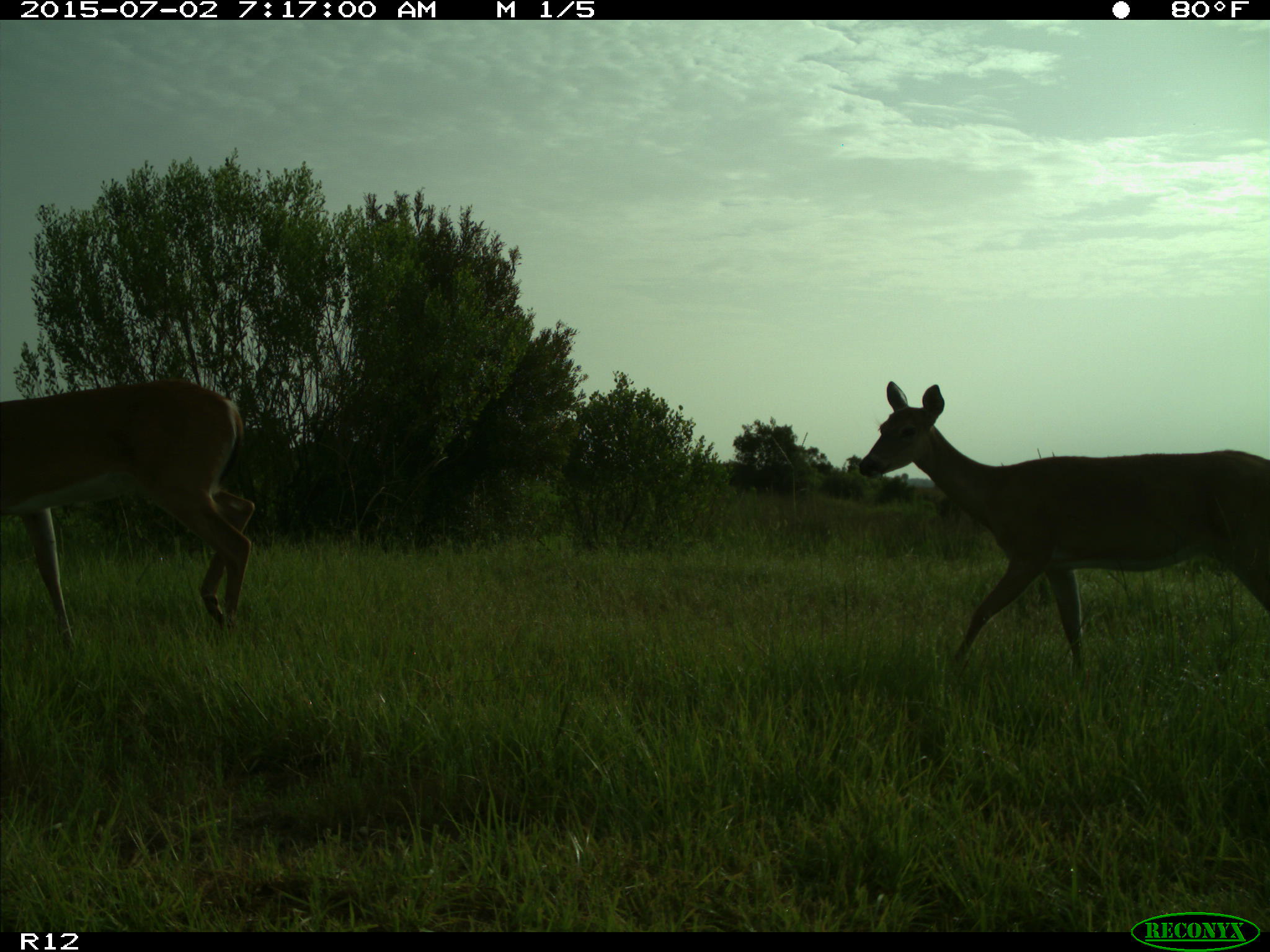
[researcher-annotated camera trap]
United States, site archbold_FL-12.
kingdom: Animalia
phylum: Chordata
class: Mammalia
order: Artiodactyla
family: Cervidae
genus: Odocoileus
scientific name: Odocoileus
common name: deer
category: unidentified deer